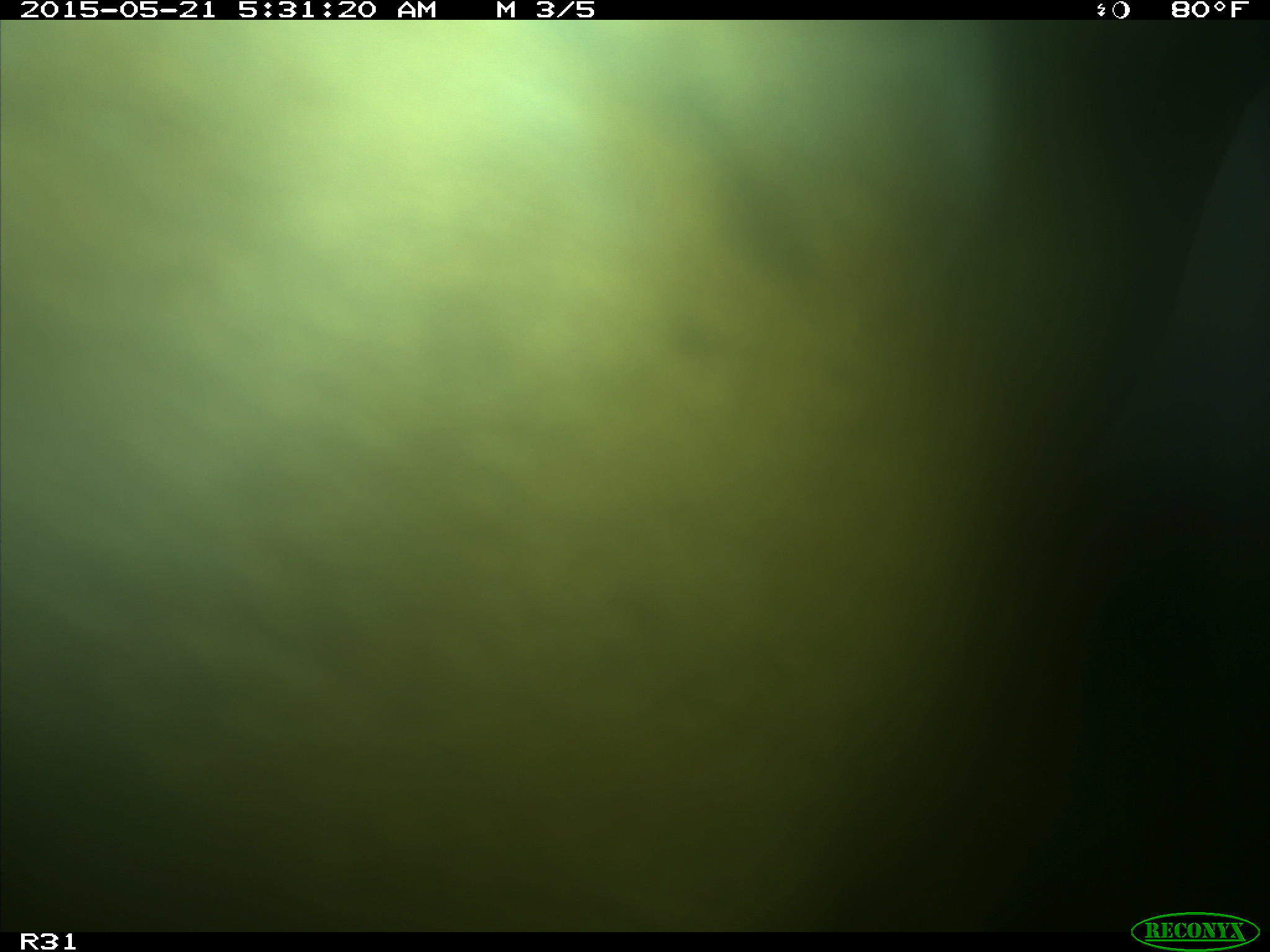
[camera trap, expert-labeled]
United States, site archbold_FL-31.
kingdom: Animalia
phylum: Chordata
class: Mammalia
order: Artiodactyla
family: Bovidae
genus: Bos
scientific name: Bos taurus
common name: domestic cow